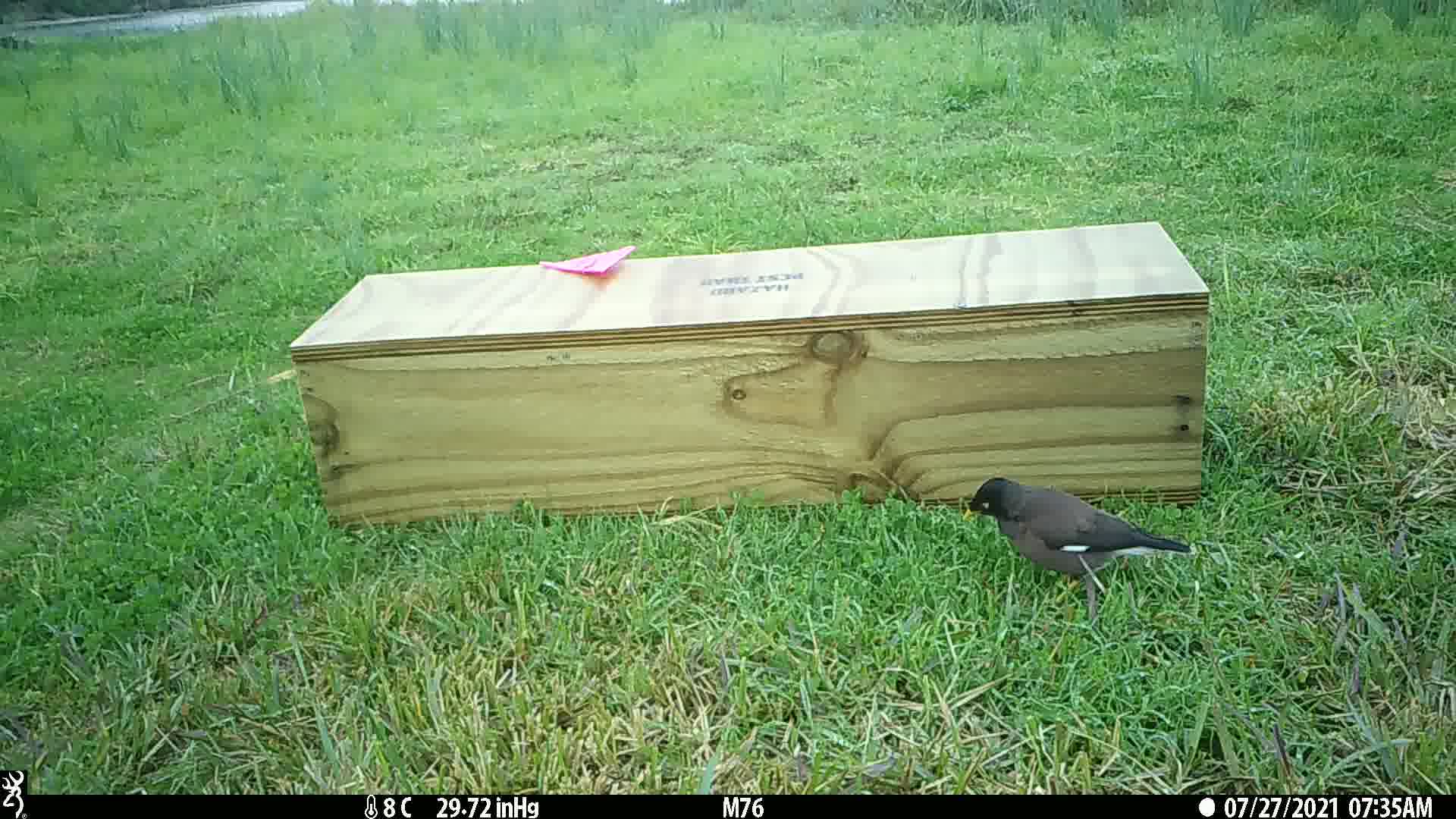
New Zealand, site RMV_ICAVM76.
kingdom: Animalia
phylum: Chordata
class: Aves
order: Passeriformes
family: Sturnidae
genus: Acridotheres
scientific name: Acridotheres tristis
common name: common myna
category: myna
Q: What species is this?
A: Myna (common myna) (Acridotheres tristis).